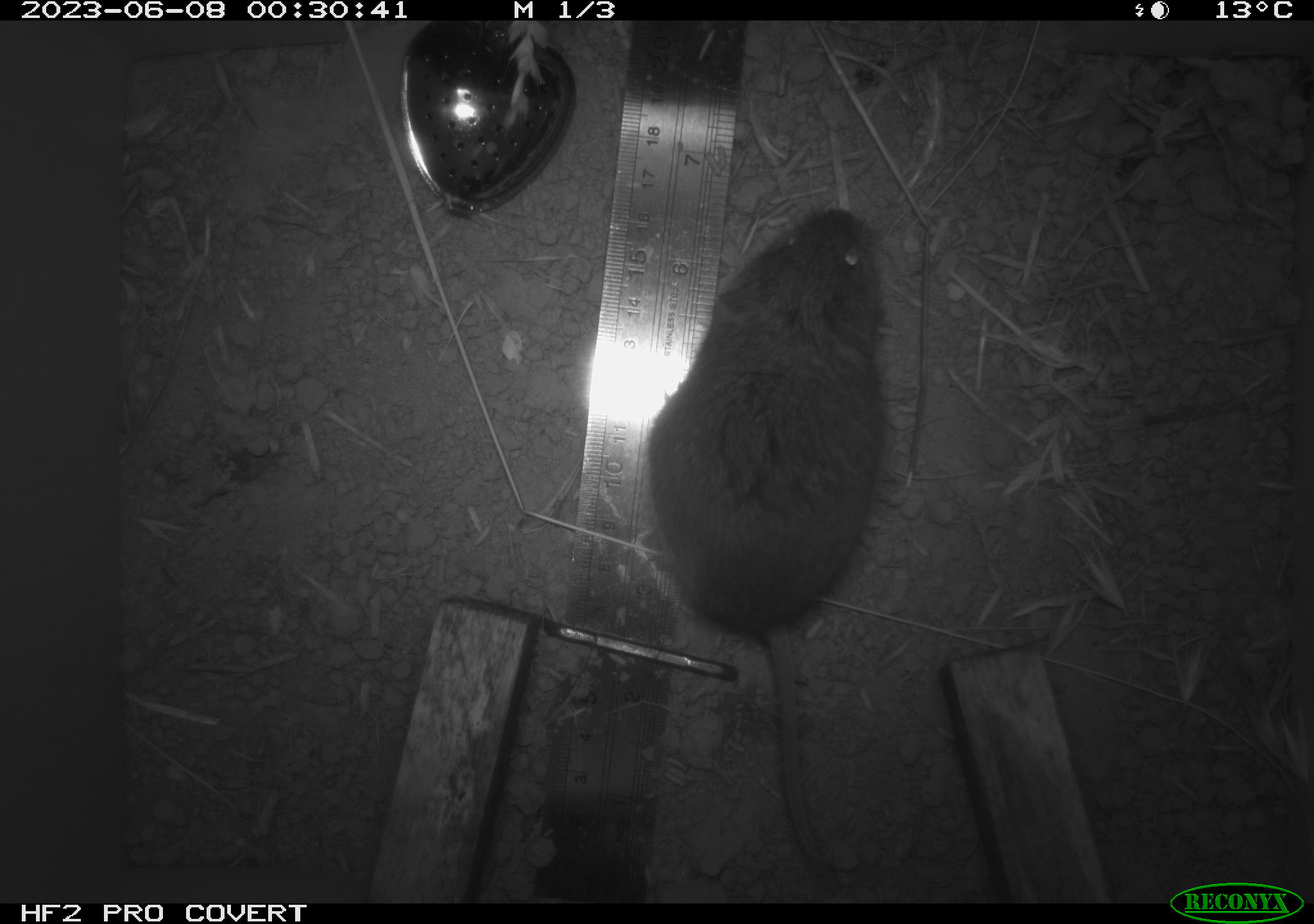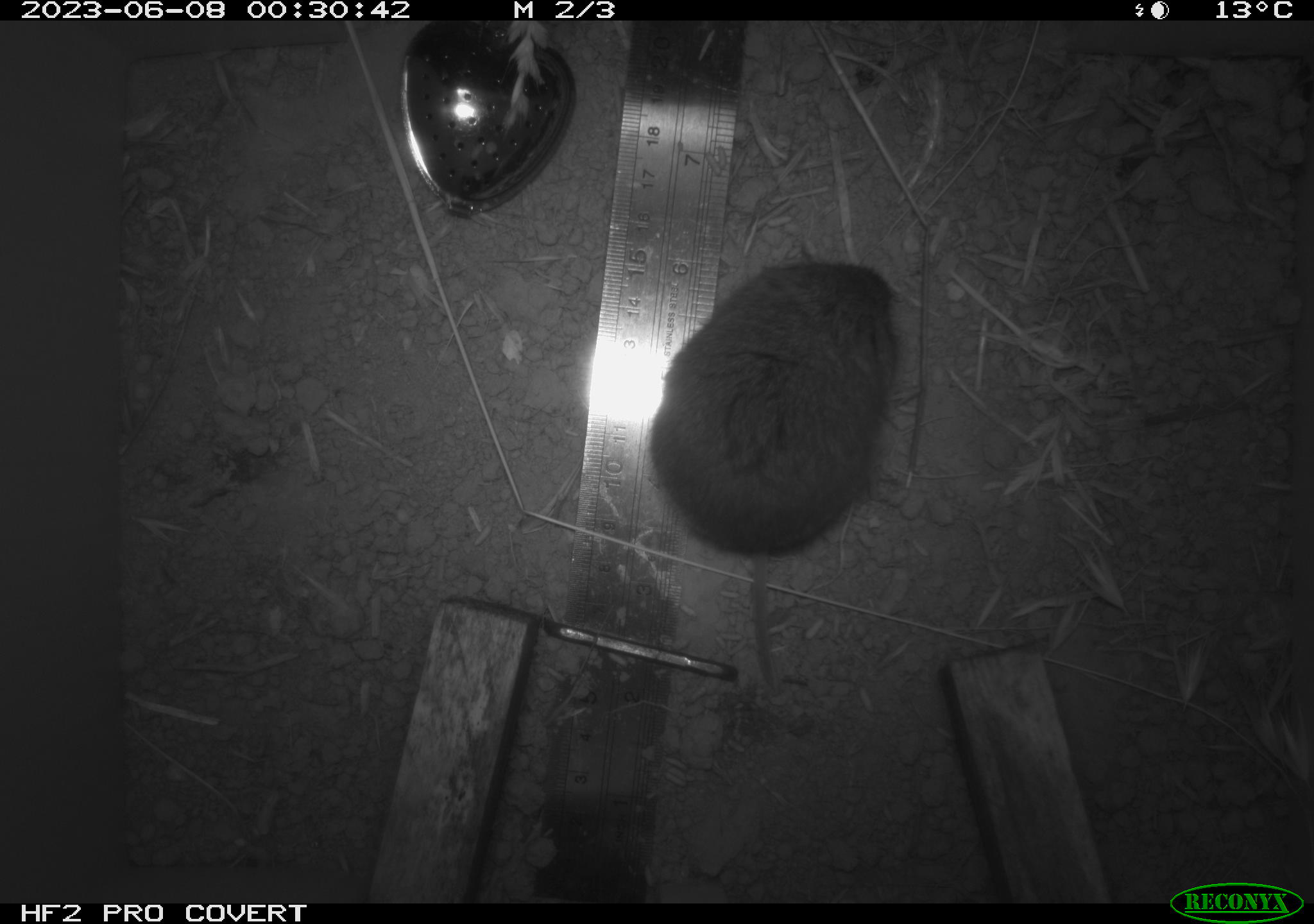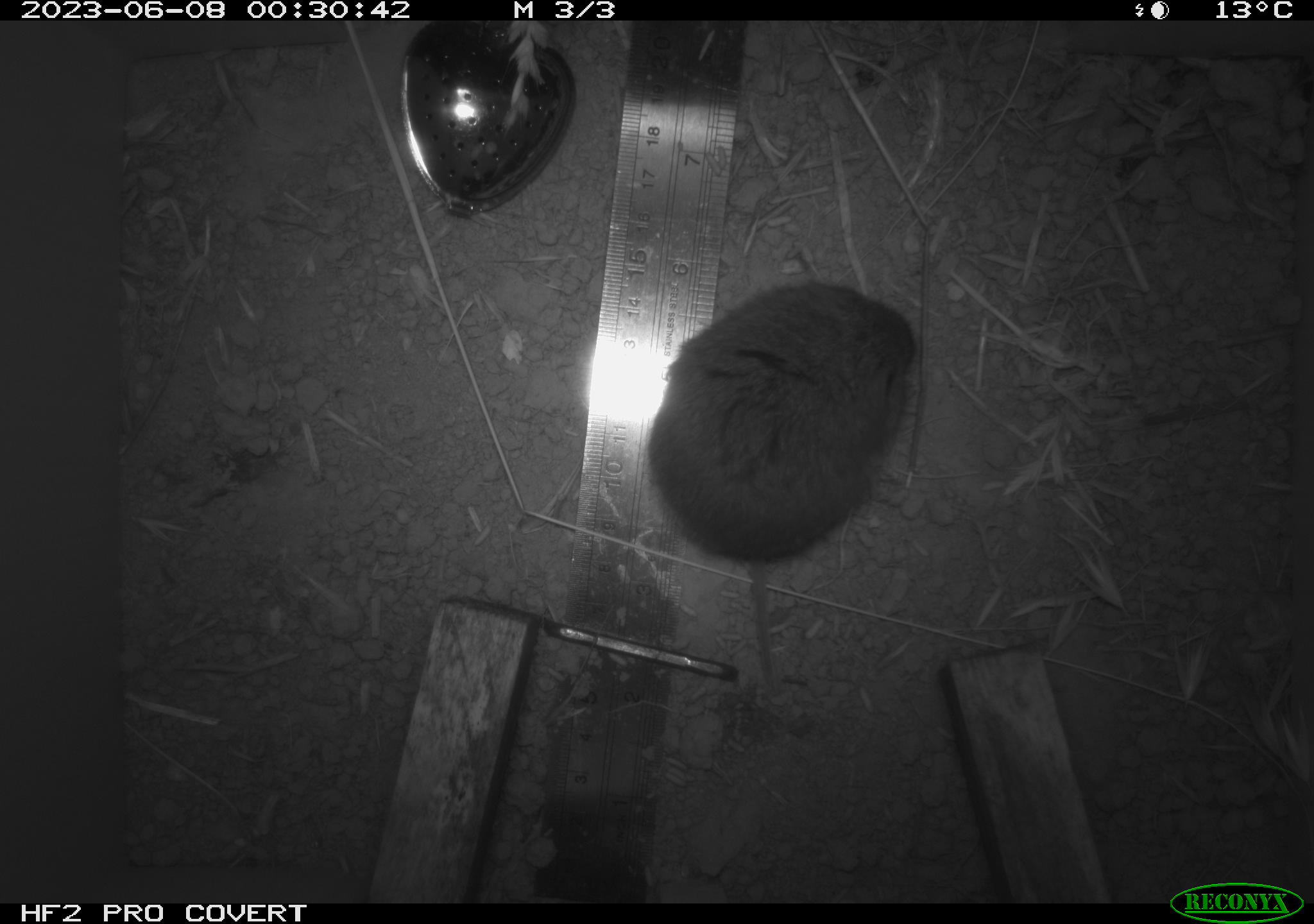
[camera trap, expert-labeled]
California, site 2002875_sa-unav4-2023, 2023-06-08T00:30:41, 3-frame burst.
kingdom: Animalia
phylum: Chordata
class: Mammalia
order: Rodentia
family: Cricetidae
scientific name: Arvicolinae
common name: voles, lemmings, and muskrats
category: arvicolinae subfamily